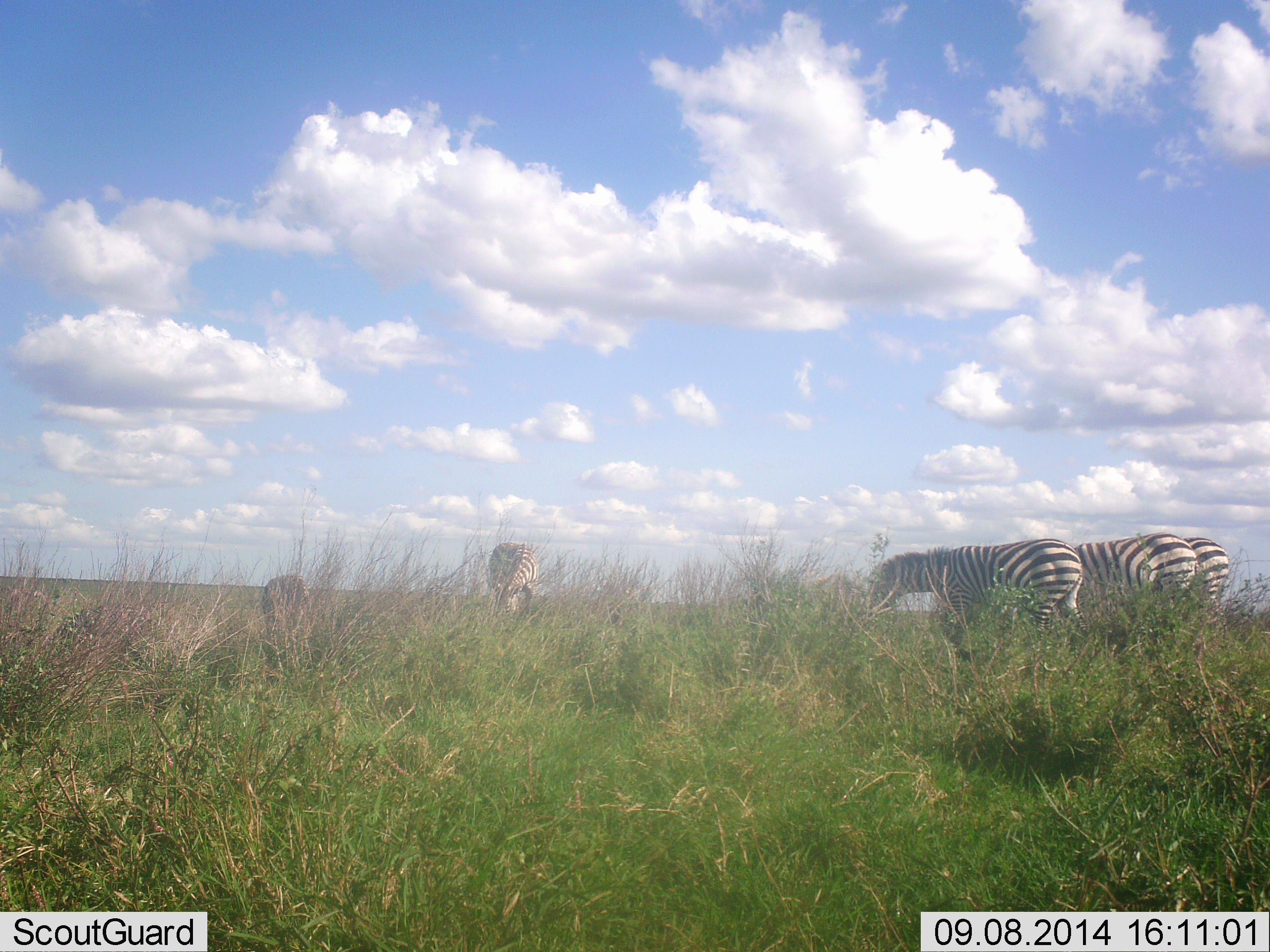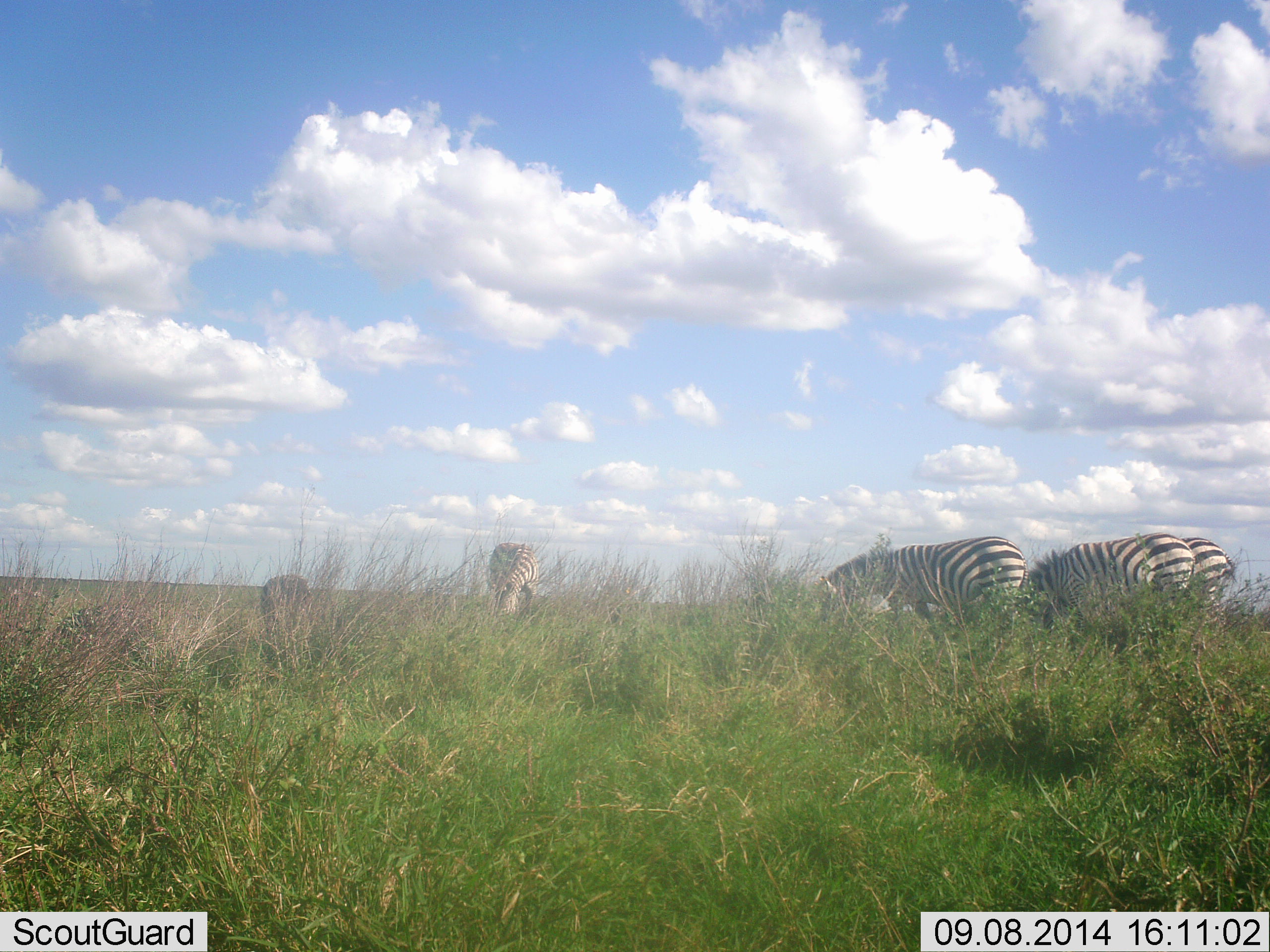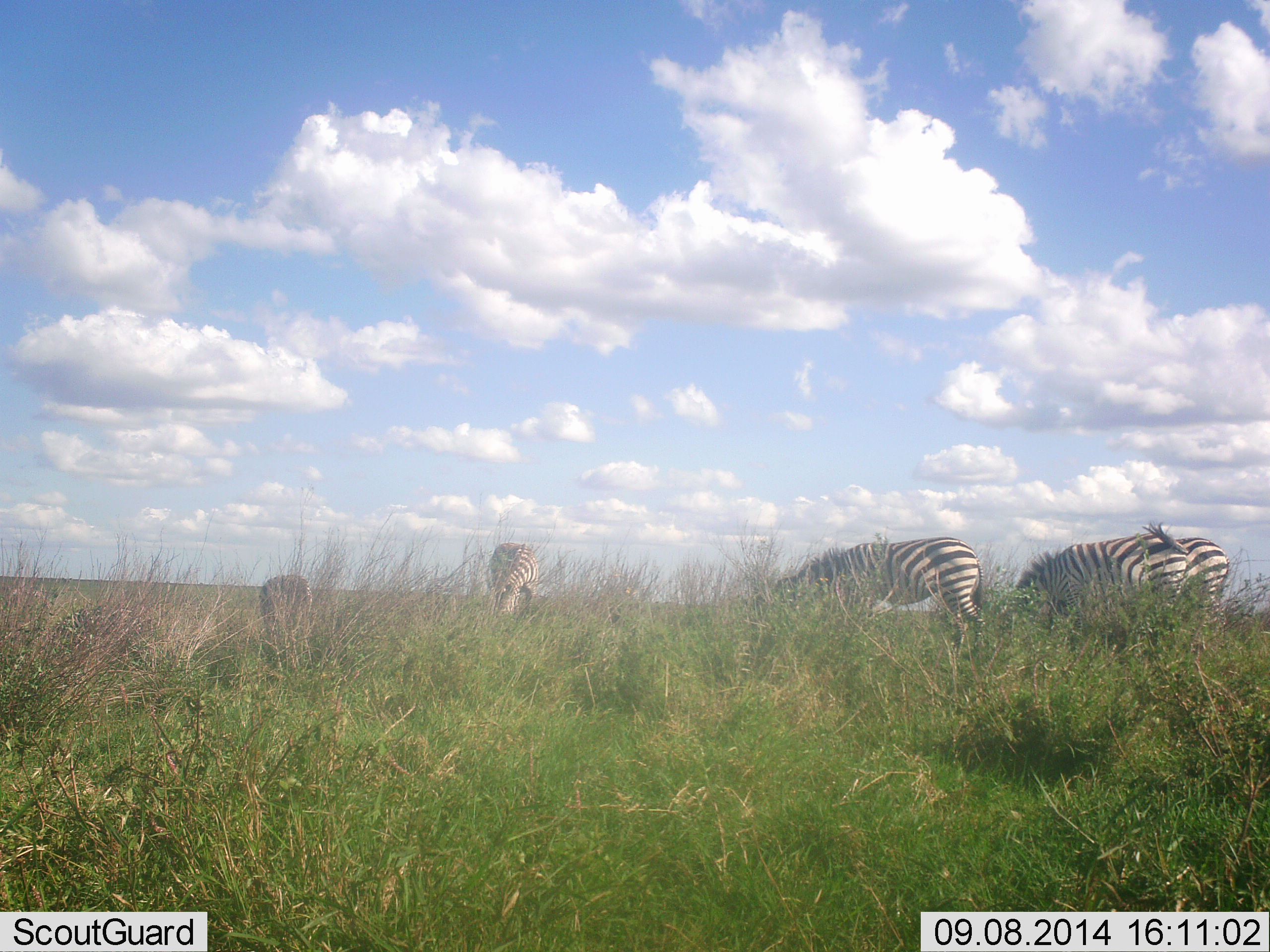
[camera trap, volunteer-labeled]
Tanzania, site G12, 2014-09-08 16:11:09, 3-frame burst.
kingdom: Animalia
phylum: Chordata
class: Mammalia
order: Perissodactyla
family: Equidae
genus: Equus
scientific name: Equus quagga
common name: plains zebra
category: zebra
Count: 5.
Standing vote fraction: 60%.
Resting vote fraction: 0%.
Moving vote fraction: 50%.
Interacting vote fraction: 0%.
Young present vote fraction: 0%.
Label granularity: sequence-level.